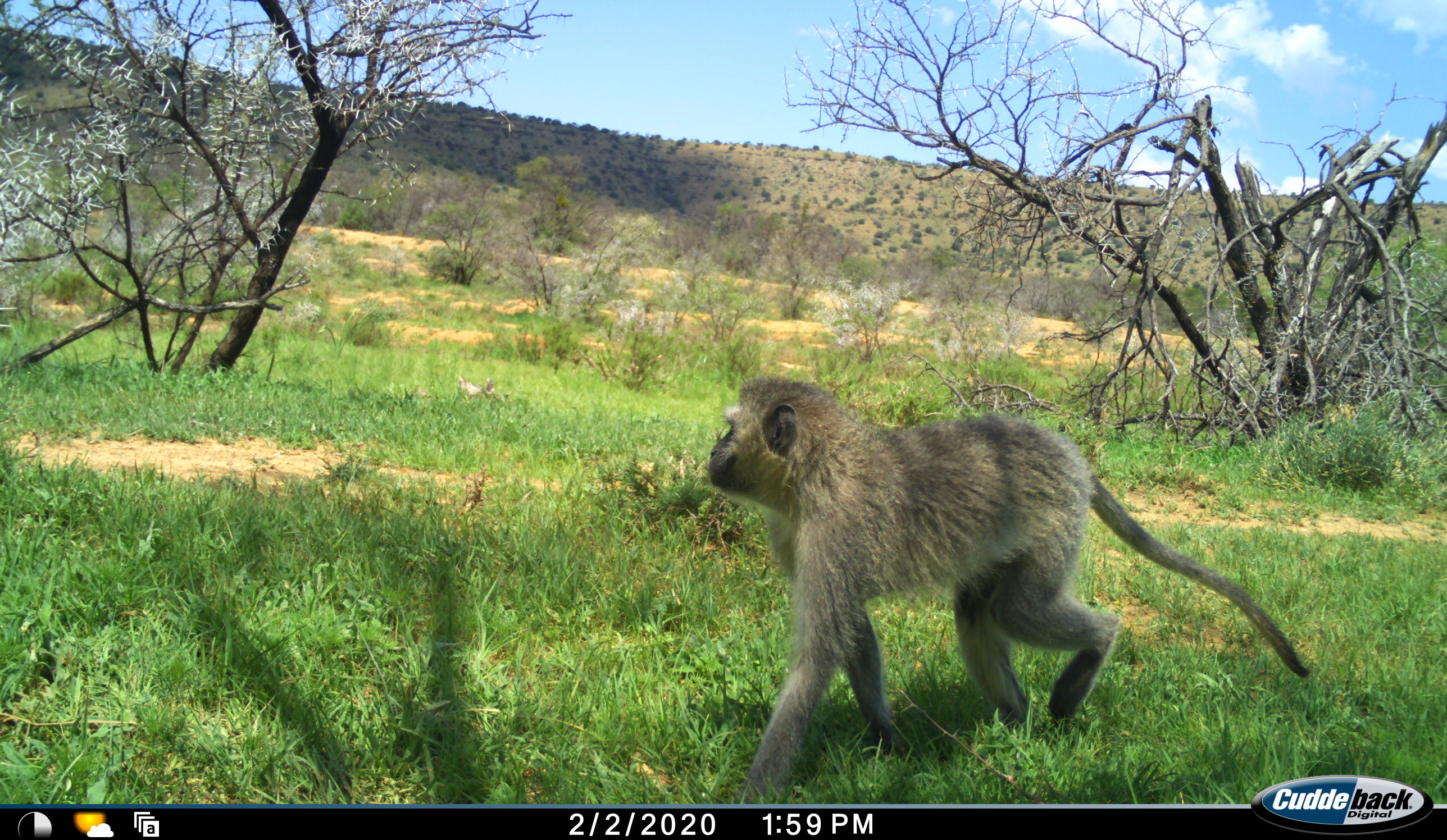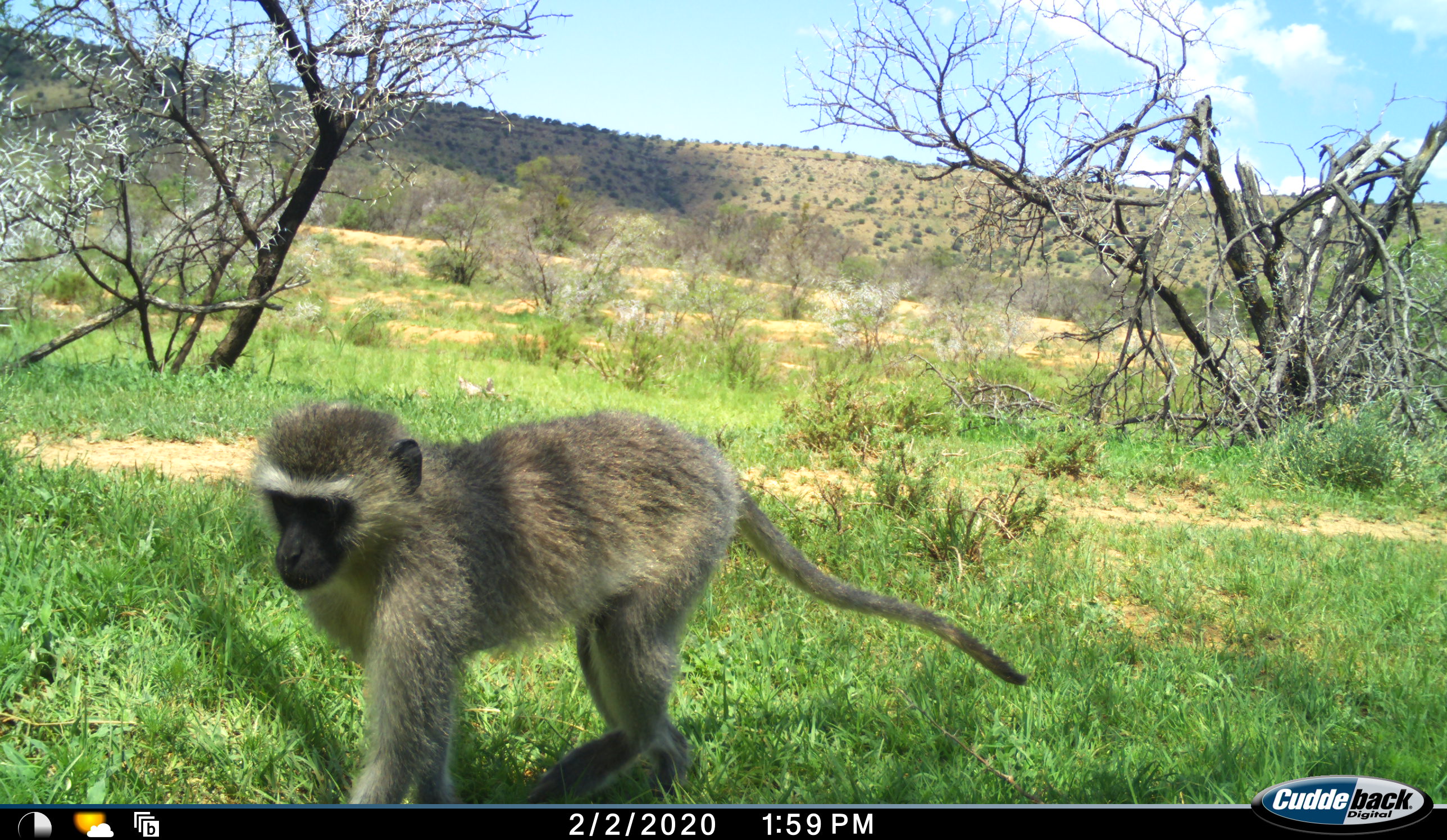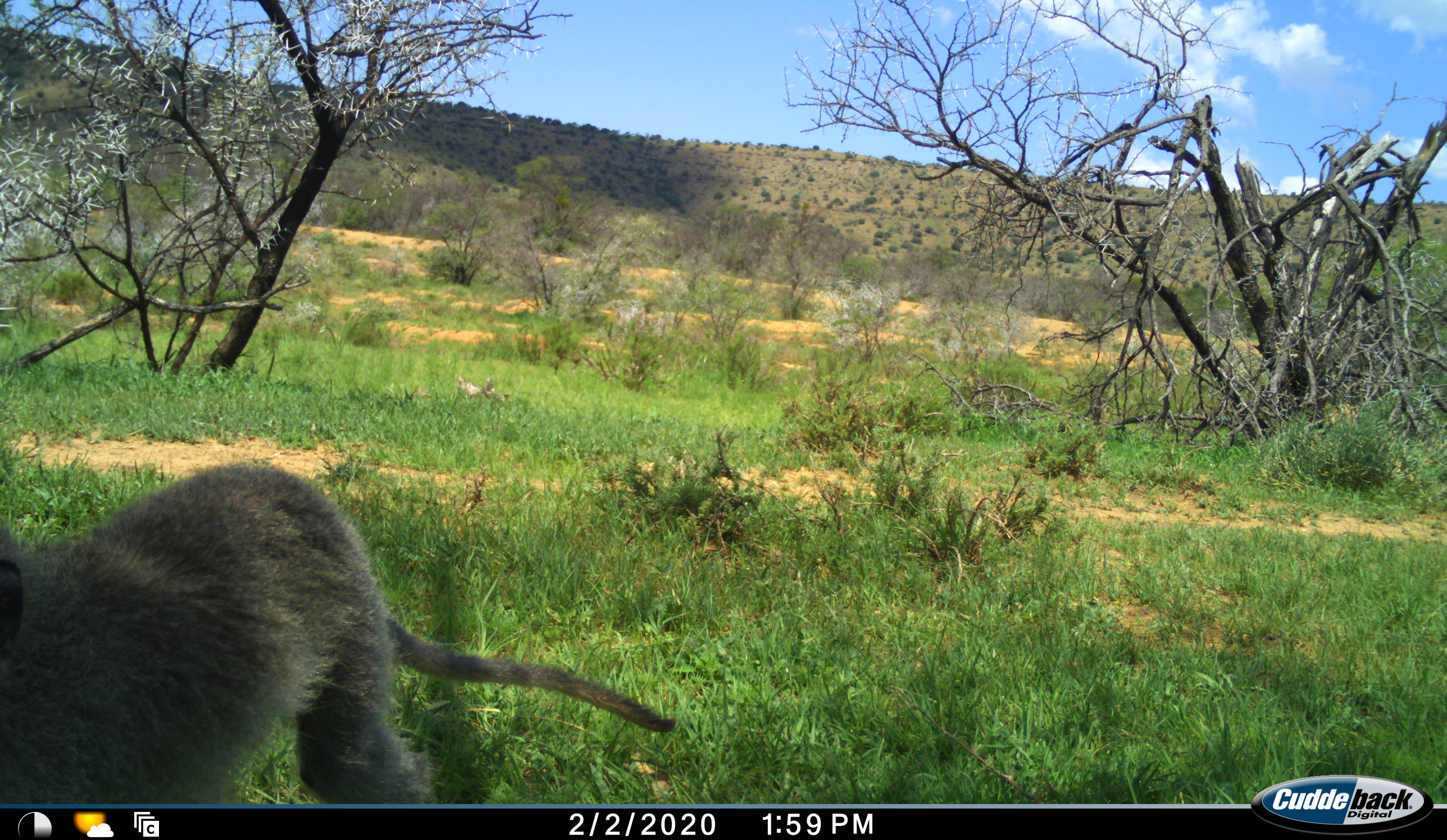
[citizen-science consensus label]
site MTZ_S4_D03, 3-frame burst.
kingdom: Animalia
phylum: Chordata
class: Mammalia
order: Primates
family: Cercopithecidae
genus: Chlorocebus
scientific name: Chlorocebus pygerythrus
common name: vervet monkey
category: monkeyvervet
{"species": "monkeyvervet (vervet monkey) (Chlorocebus pygerythrus)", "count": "1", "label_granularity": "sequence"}